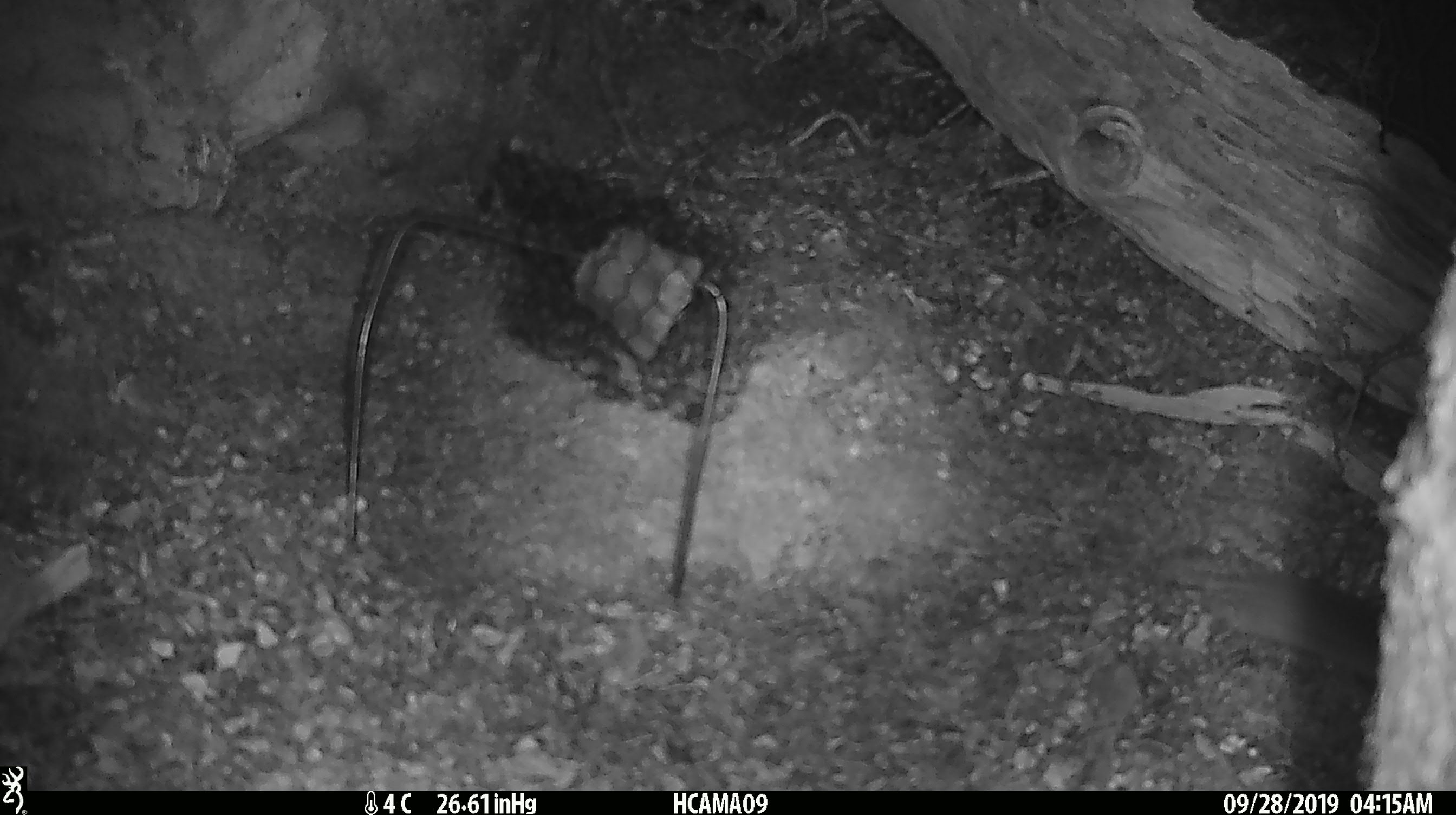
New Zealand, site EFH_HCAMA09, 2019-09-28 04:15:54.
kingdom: Animalia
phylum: Chordata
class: Mammalia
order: Rodentia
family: Muridae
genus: Mus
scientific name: Mus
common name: mouse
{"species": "mouse (Mus)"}